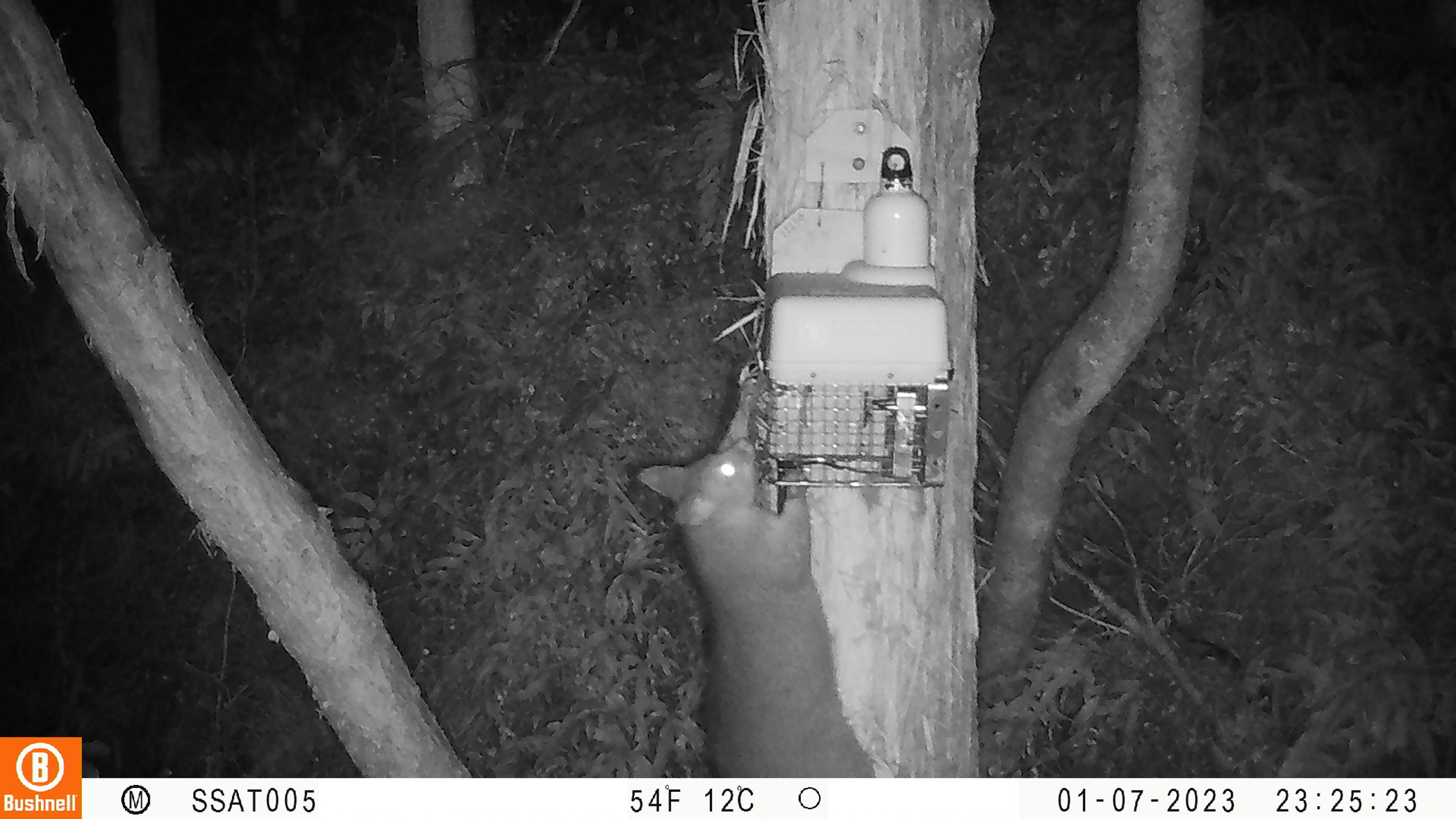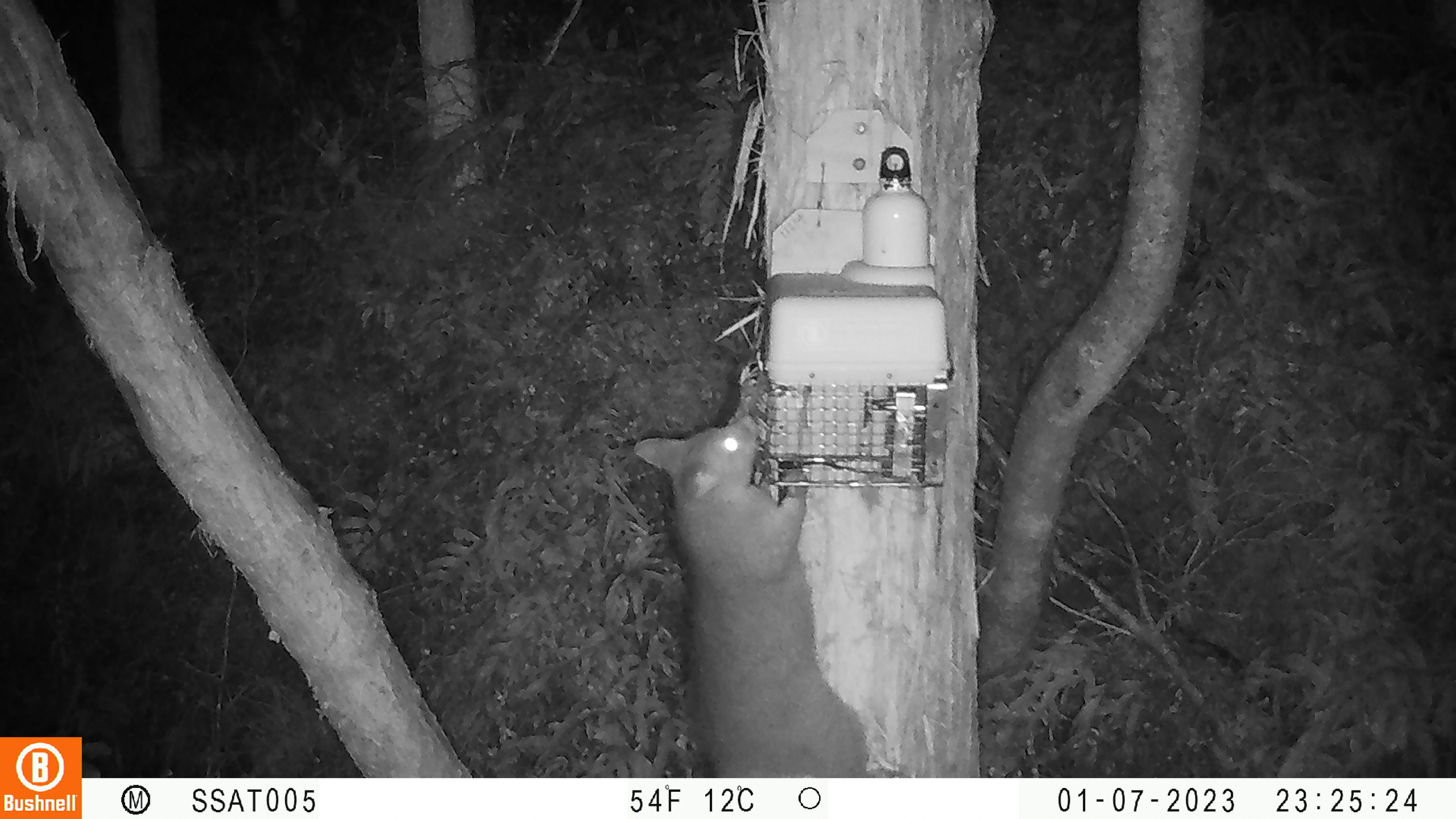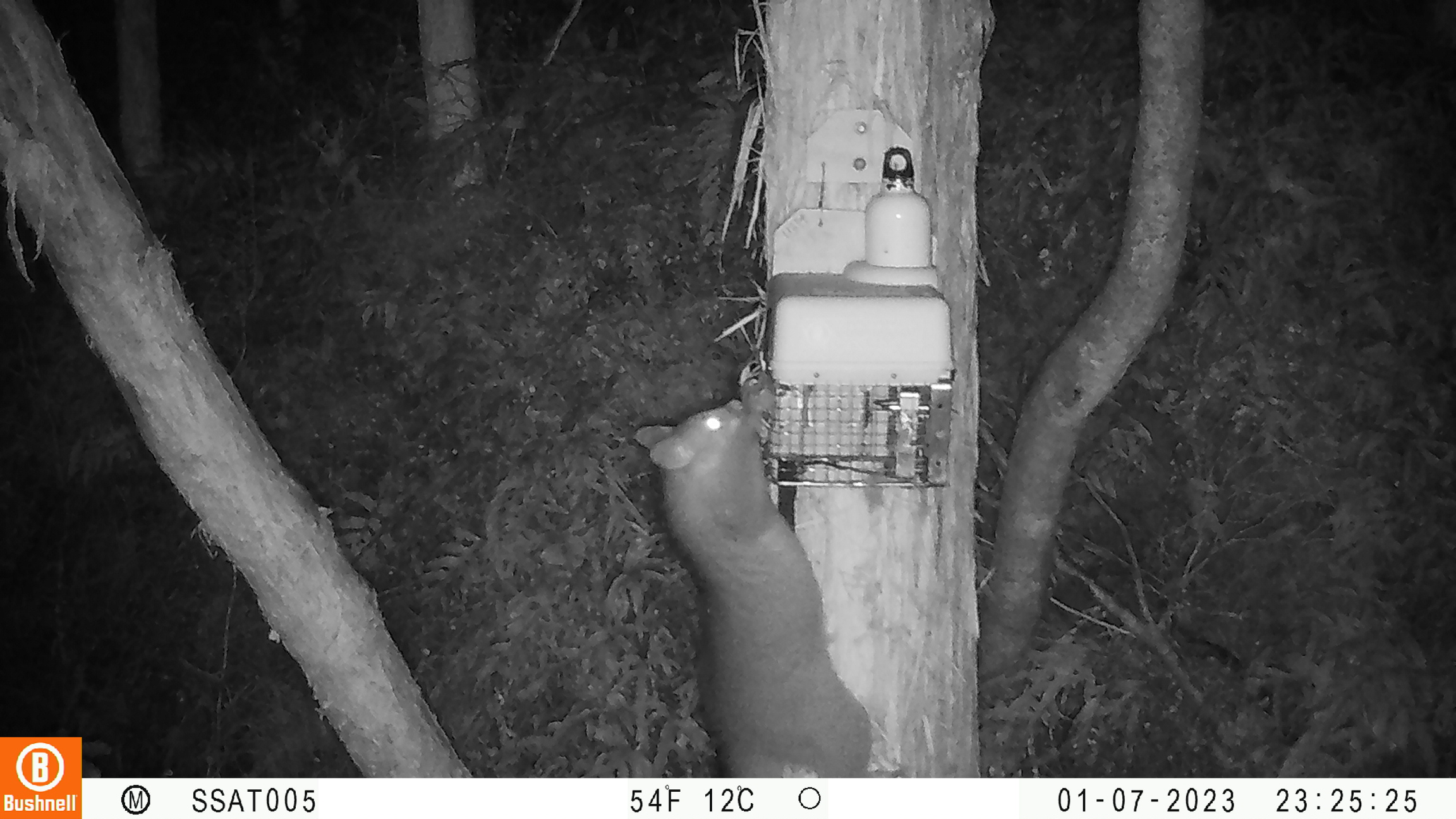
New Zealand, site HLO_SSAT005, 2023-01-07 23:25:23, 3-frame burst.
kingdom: Animalia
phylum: Chordata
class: Mammalia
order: Diprotodontia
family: Phalangeridae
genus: Trichosurus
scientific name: Trichosurus vulpecula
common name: common brushtail possum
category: possum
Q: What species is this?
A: Possum (common brushtail possum) (Trichosurus vulpecula).